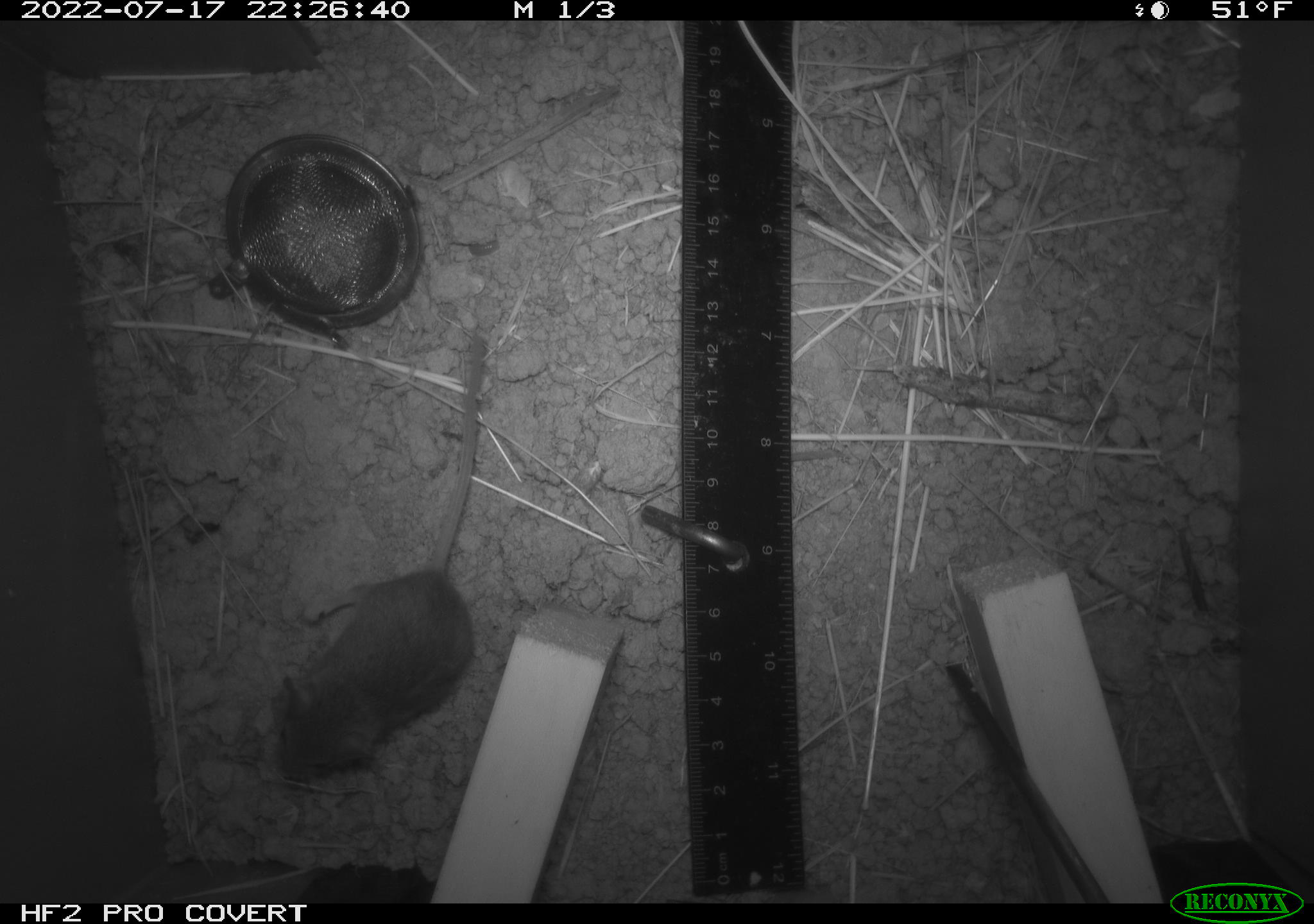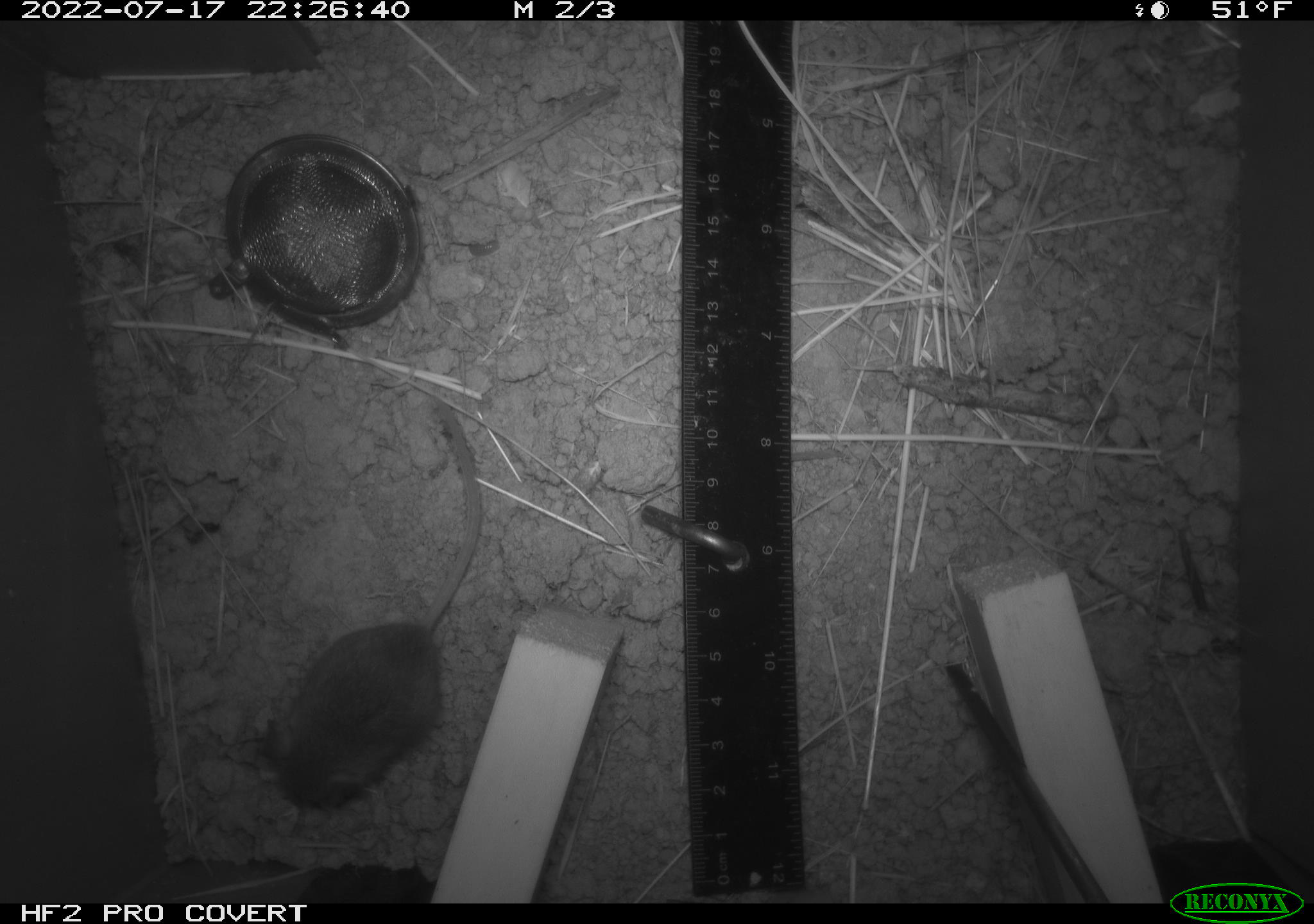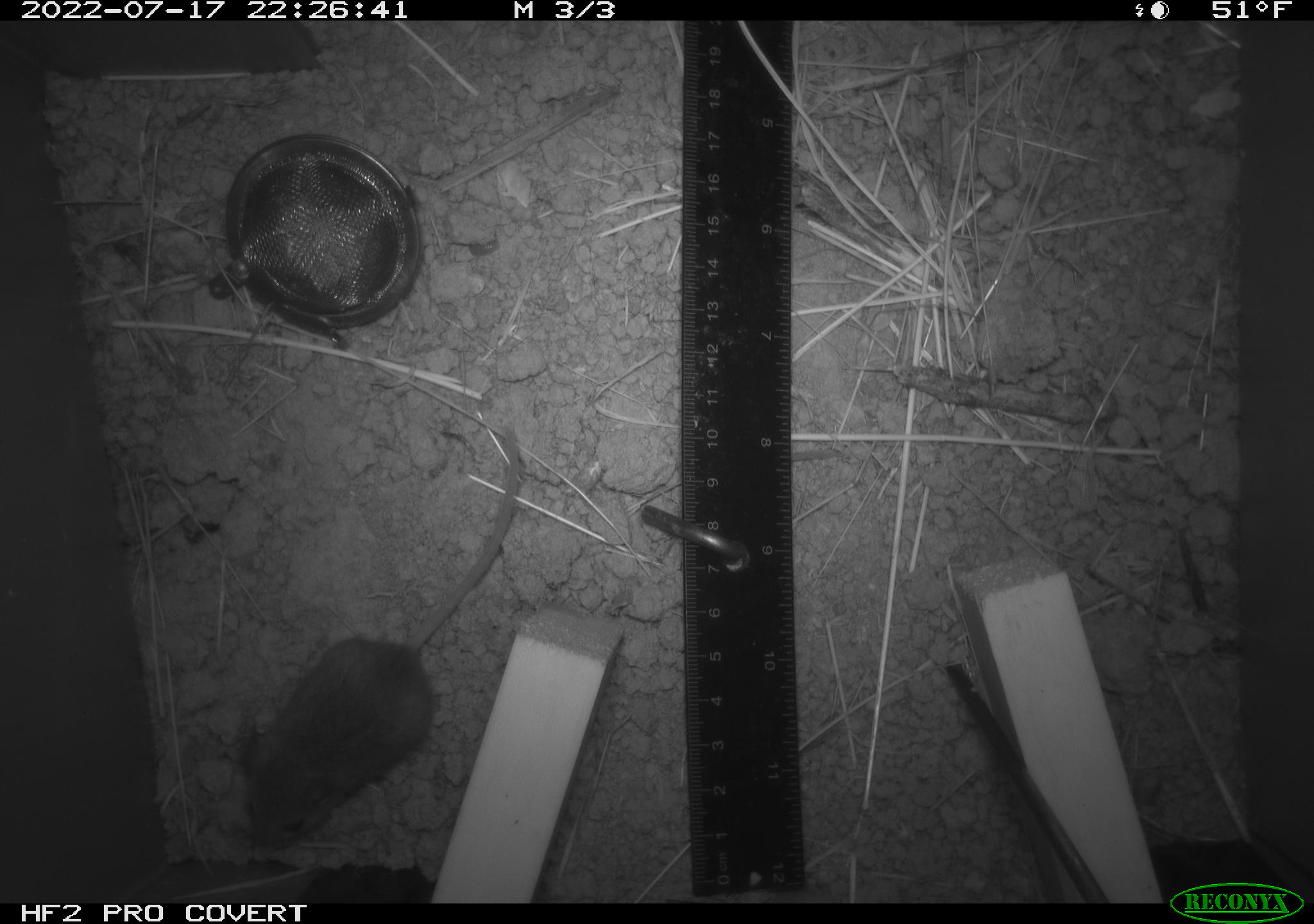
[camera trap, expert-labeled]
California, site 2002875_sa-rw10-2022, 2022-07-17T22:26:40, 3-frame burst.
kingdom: Animalia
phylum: Chordata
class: Mammalia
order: Rodentia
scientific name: Rodentia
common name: mouse species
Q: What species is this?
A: Mouse species (Rodentia).